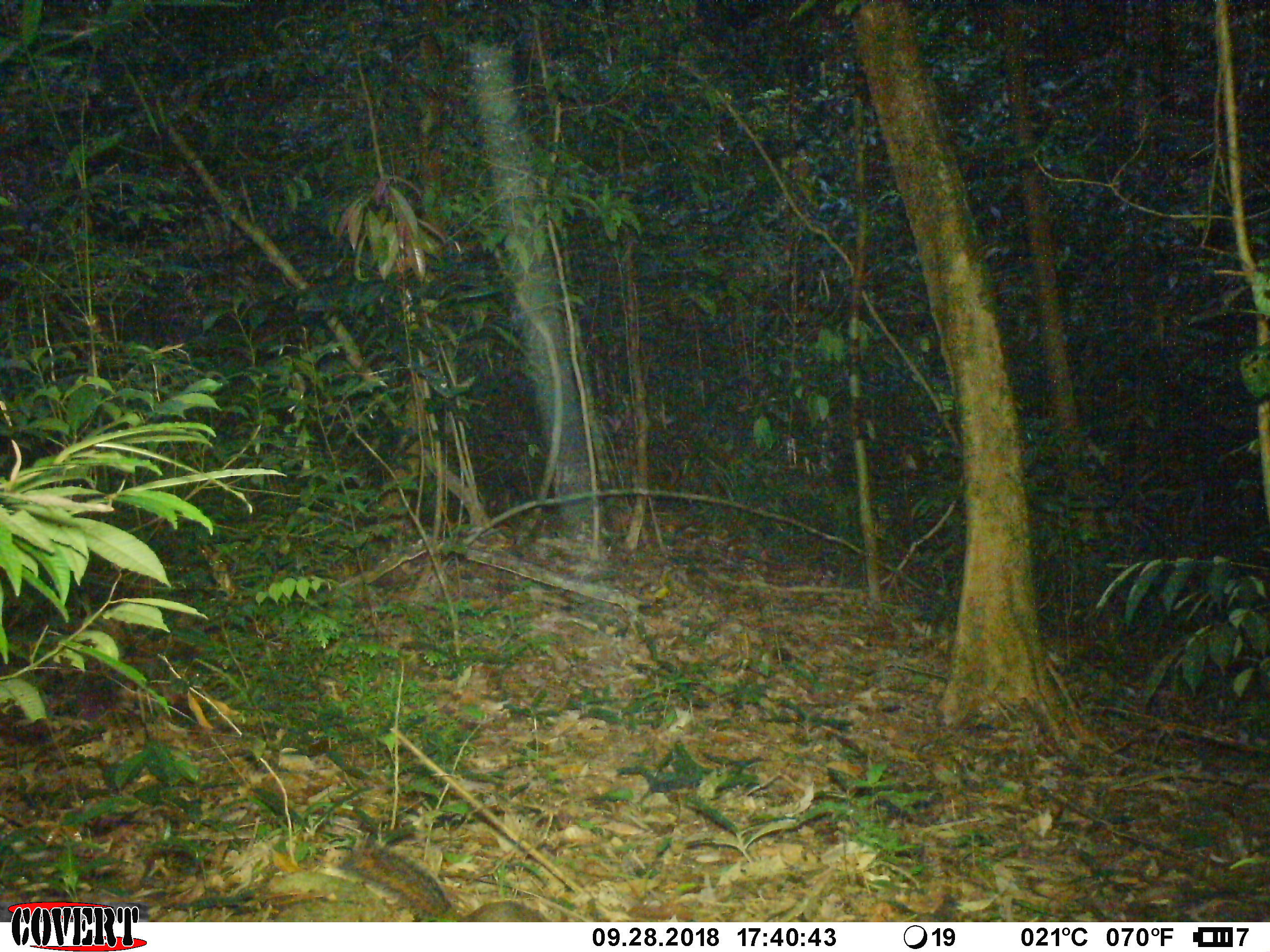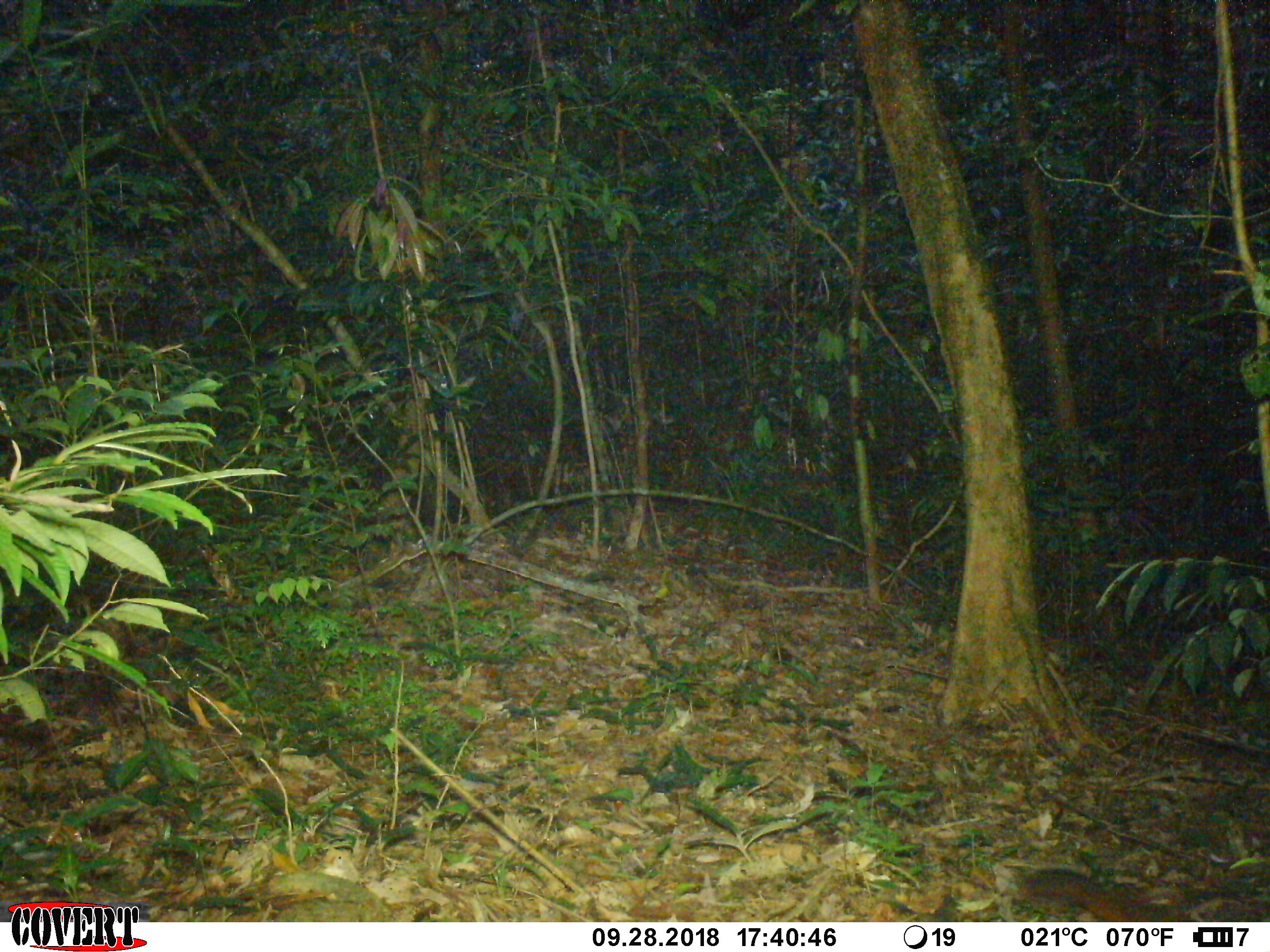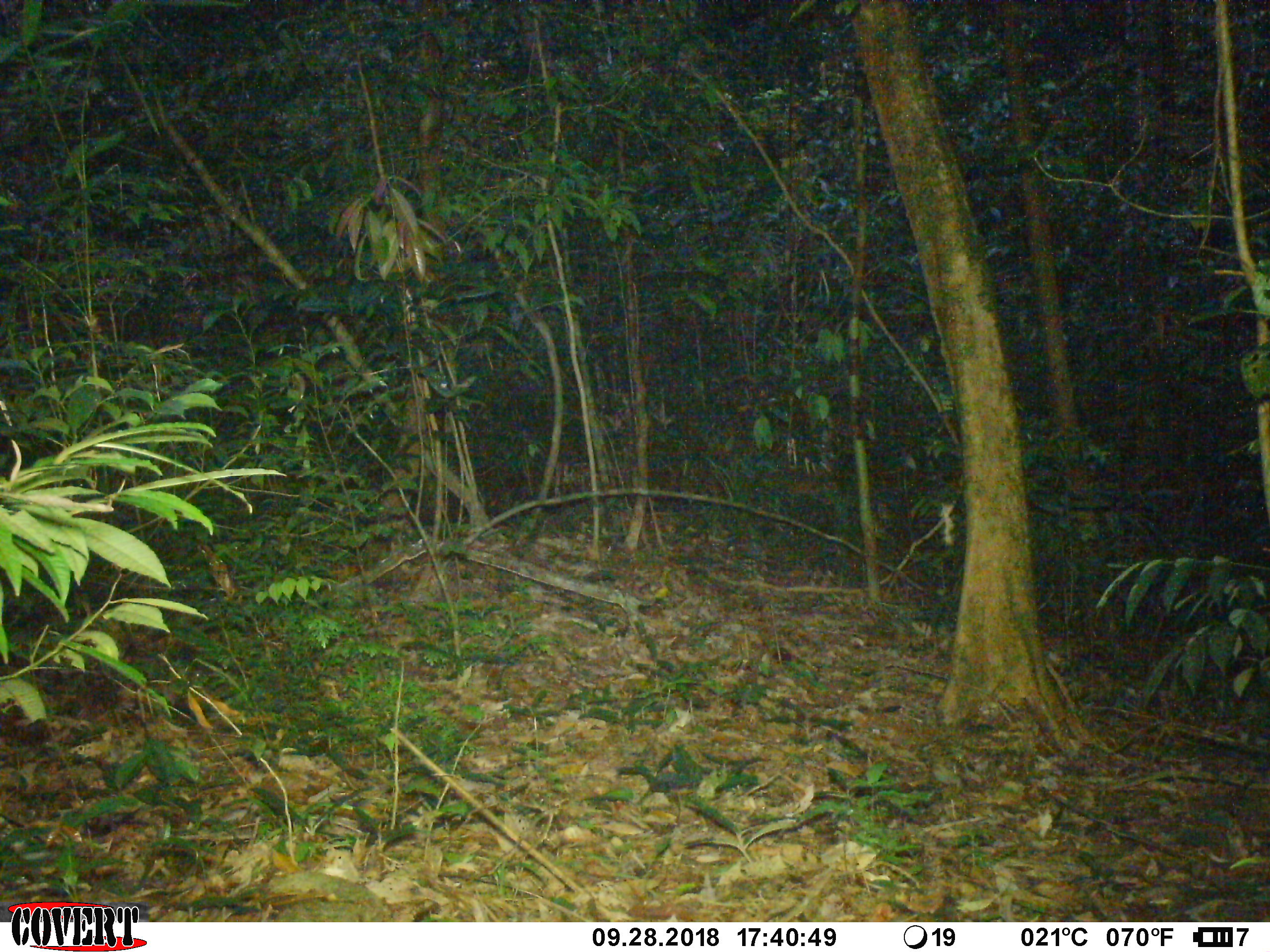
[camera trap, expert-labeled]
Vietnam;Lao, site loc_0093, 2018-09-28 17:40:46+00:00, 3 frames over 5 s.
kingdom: Animalia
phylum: Chordata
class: Mammalia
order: Rodentia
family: Sciuridae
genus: Dremomys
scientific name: Dremomys rufigenis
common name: red-cheeked squirrel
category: red cheeked squirrel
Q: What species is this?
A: Red cheeked squirrel (red-cheeked squirrel) (Dremomys rufigenis).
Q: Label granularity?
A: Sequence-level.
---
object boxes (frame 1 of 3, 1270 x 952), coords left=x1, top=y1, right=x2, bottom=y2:
red cheeked squirrel: left=336, top=839, right=548, bottom=922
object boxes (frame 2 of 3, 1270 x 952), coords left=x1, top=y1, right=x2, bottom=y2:
red cheeked squirrel: left=1022, top=867, right=1191, bottom=921